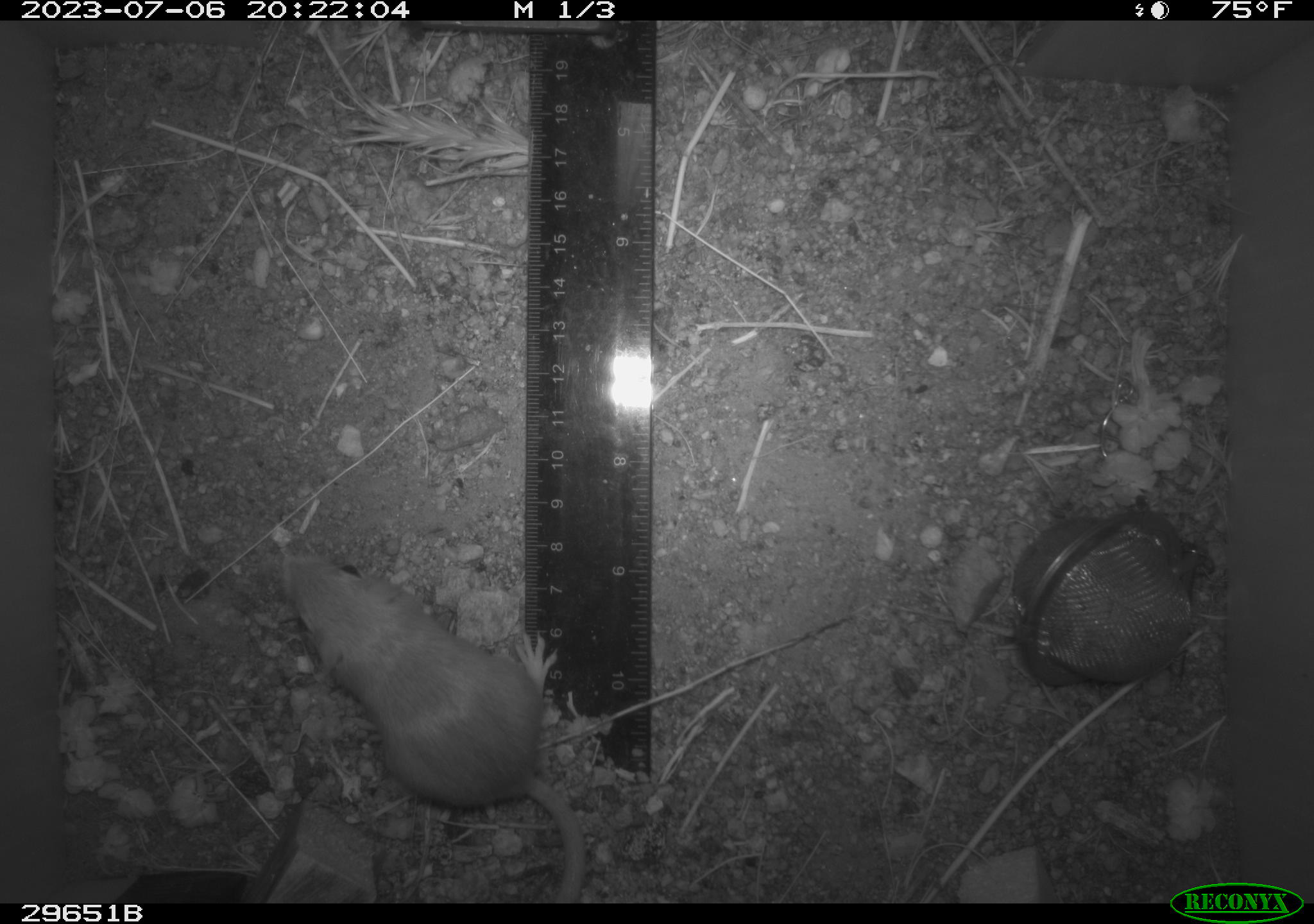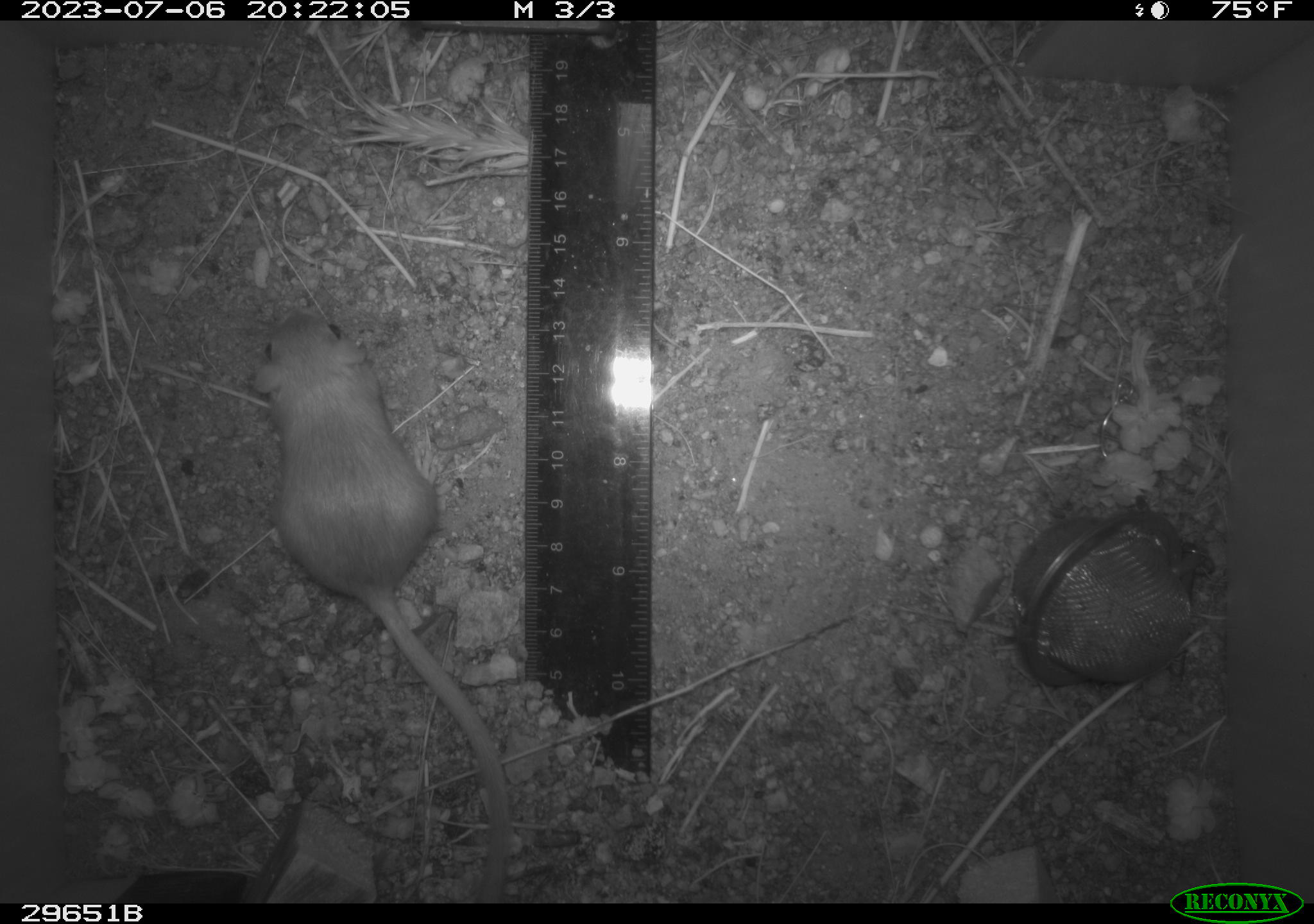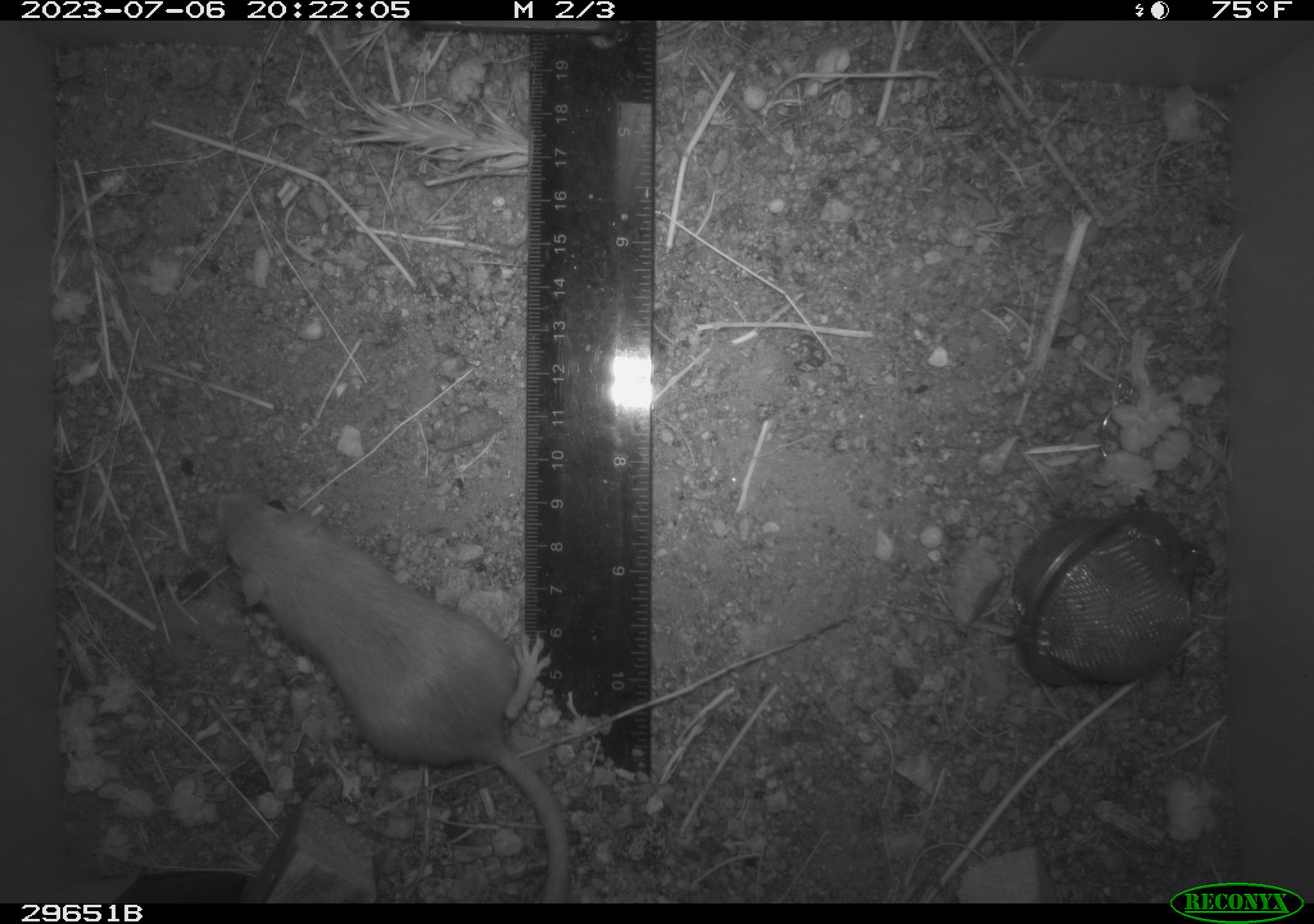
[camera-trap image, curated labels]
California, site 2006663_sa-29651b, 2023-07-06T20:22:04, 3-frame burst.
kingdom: Animalia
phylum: Chordata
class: Mammalia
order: Rodentia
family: Heteromyidae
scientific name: Heteromyidae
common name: kangaroo rats and pocket mice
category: heteromyidae family